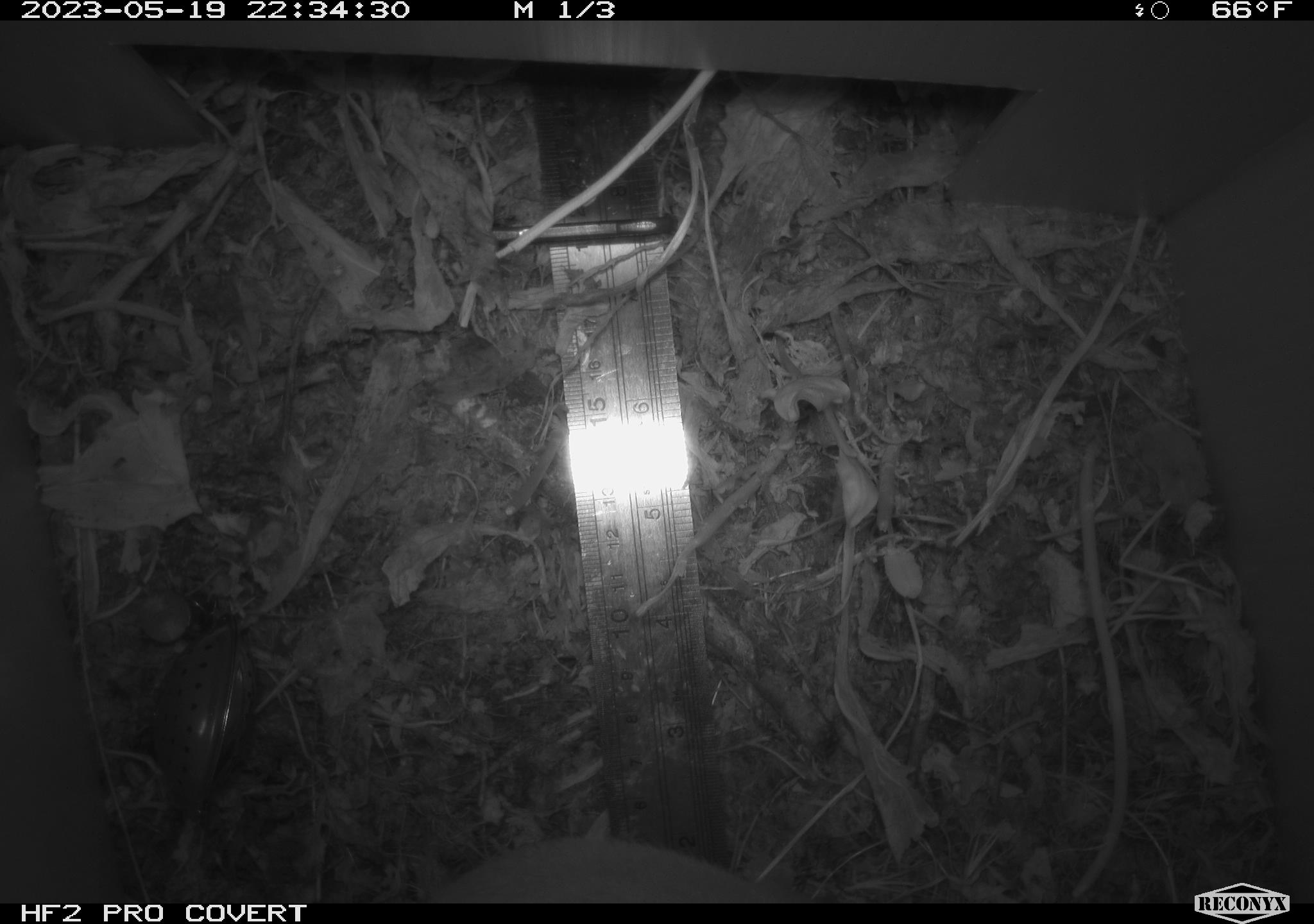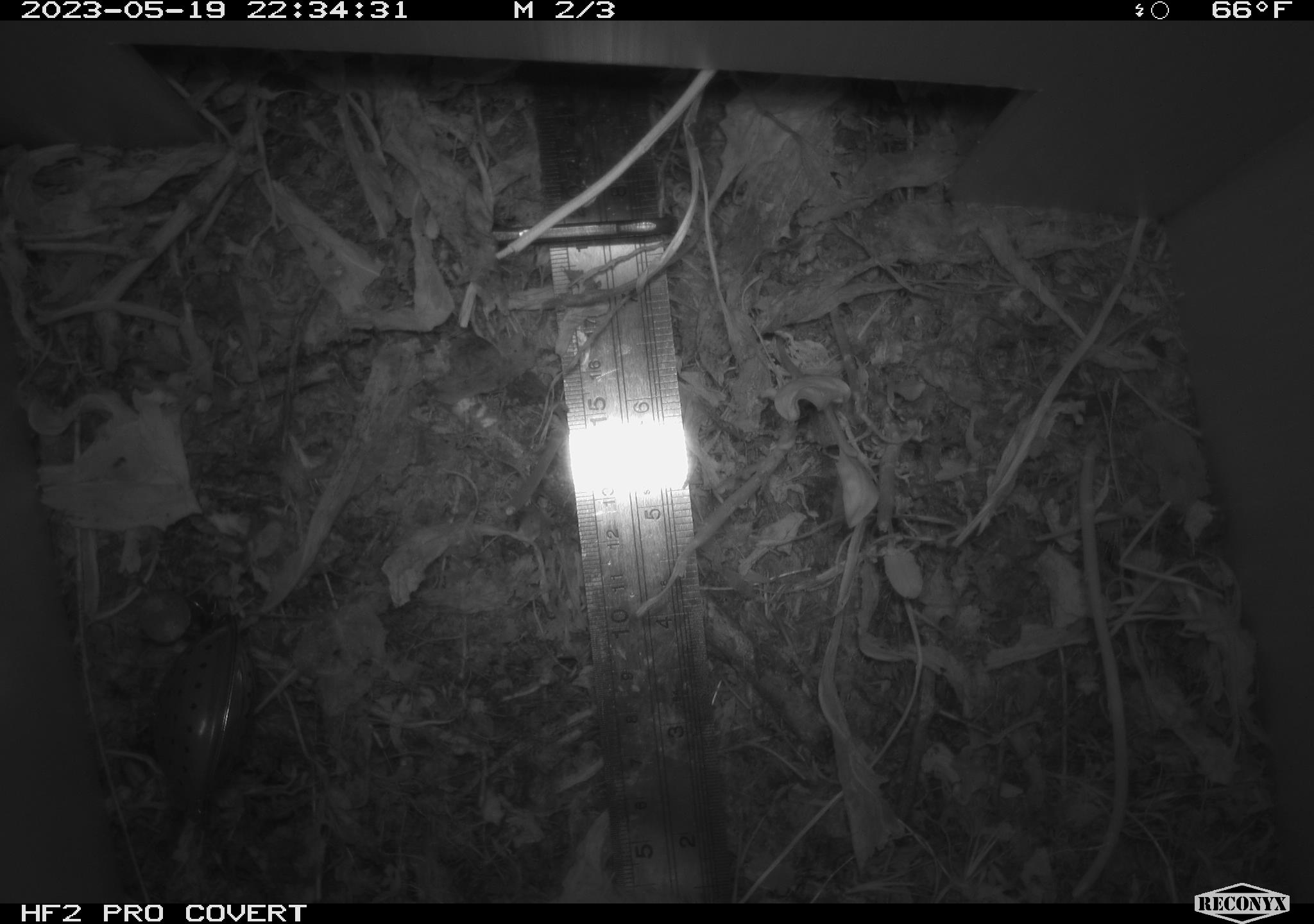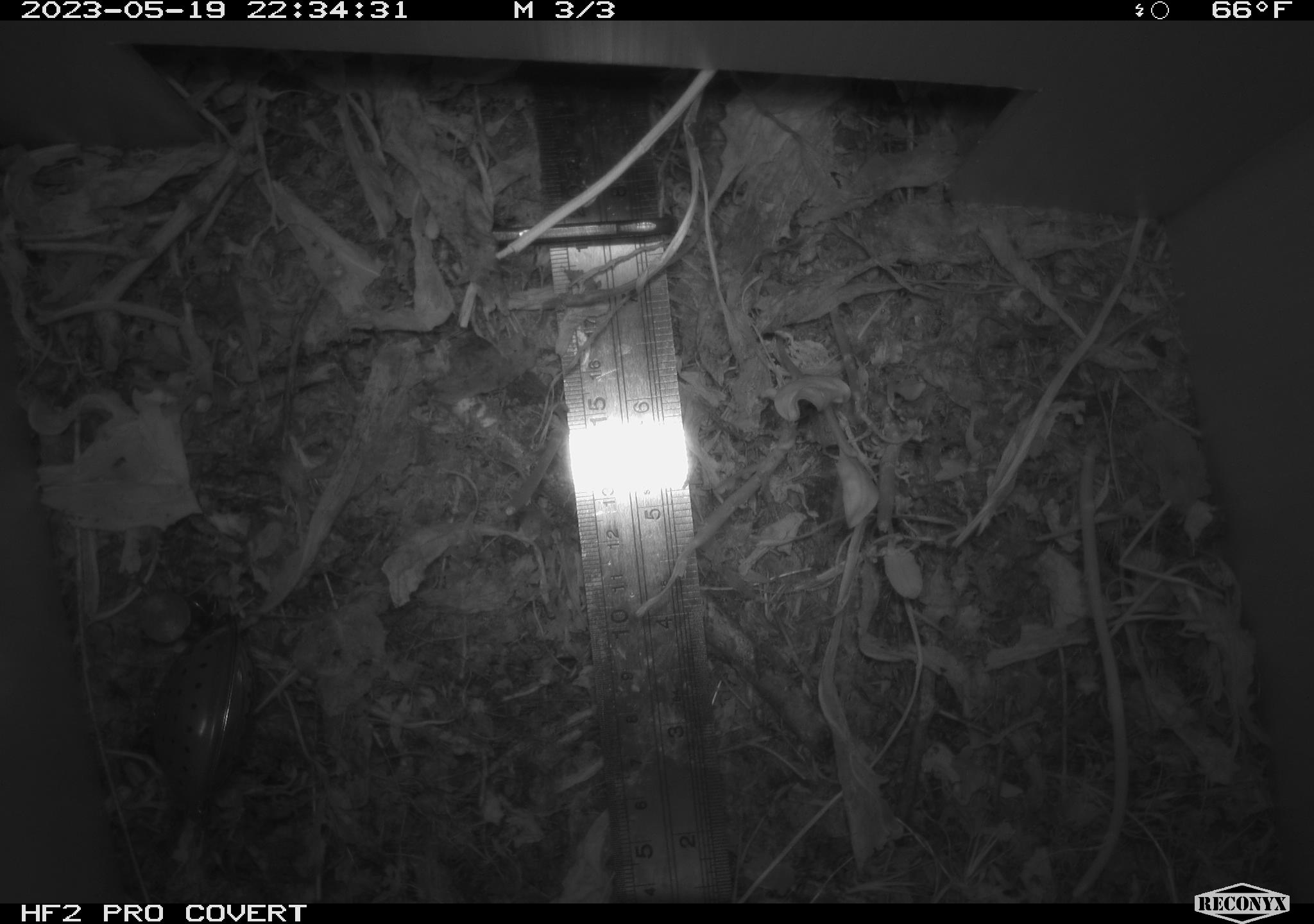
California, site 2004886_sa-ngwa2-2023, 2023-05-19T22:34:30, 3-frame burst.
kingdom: Animalia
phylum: Chordata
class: Mammalia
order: Carnivora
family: Mustelidae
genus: Neogale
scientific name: Neogale frenata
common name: long-tailed weasel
Long-tailed weasel (Neogale frenata).